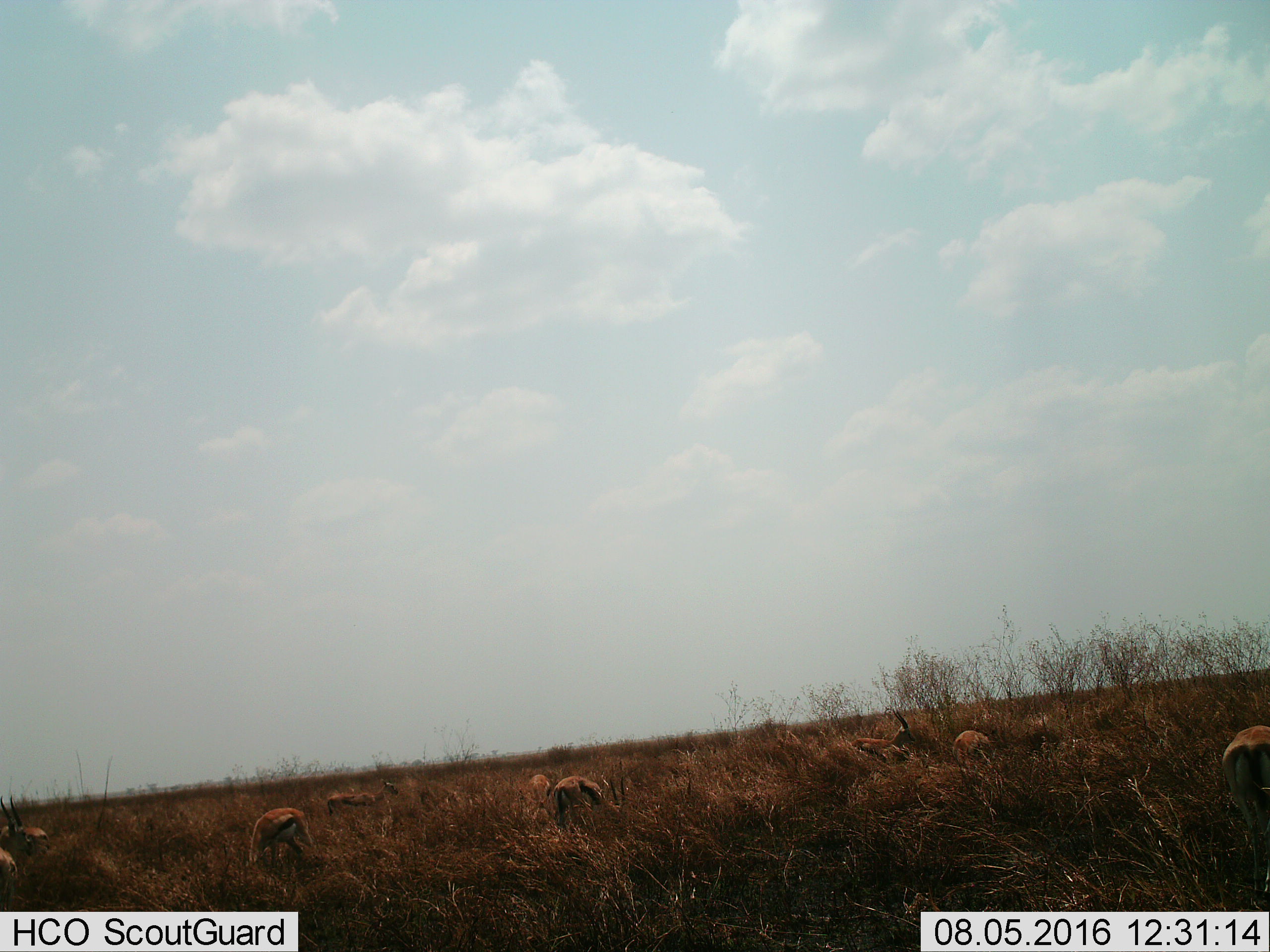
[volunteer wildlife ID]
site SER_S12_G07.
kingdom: Animalia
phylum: Chordata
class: Mammalia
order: Artiodactyla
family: Bovidae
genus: Eudorcas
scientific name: Eudorcas thomsonii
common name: thomson's gazelle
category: gazellethomsons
Gazellethomsons (thomson's gazelle) (Eudorcas thomsonii), count 9. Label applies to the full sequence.